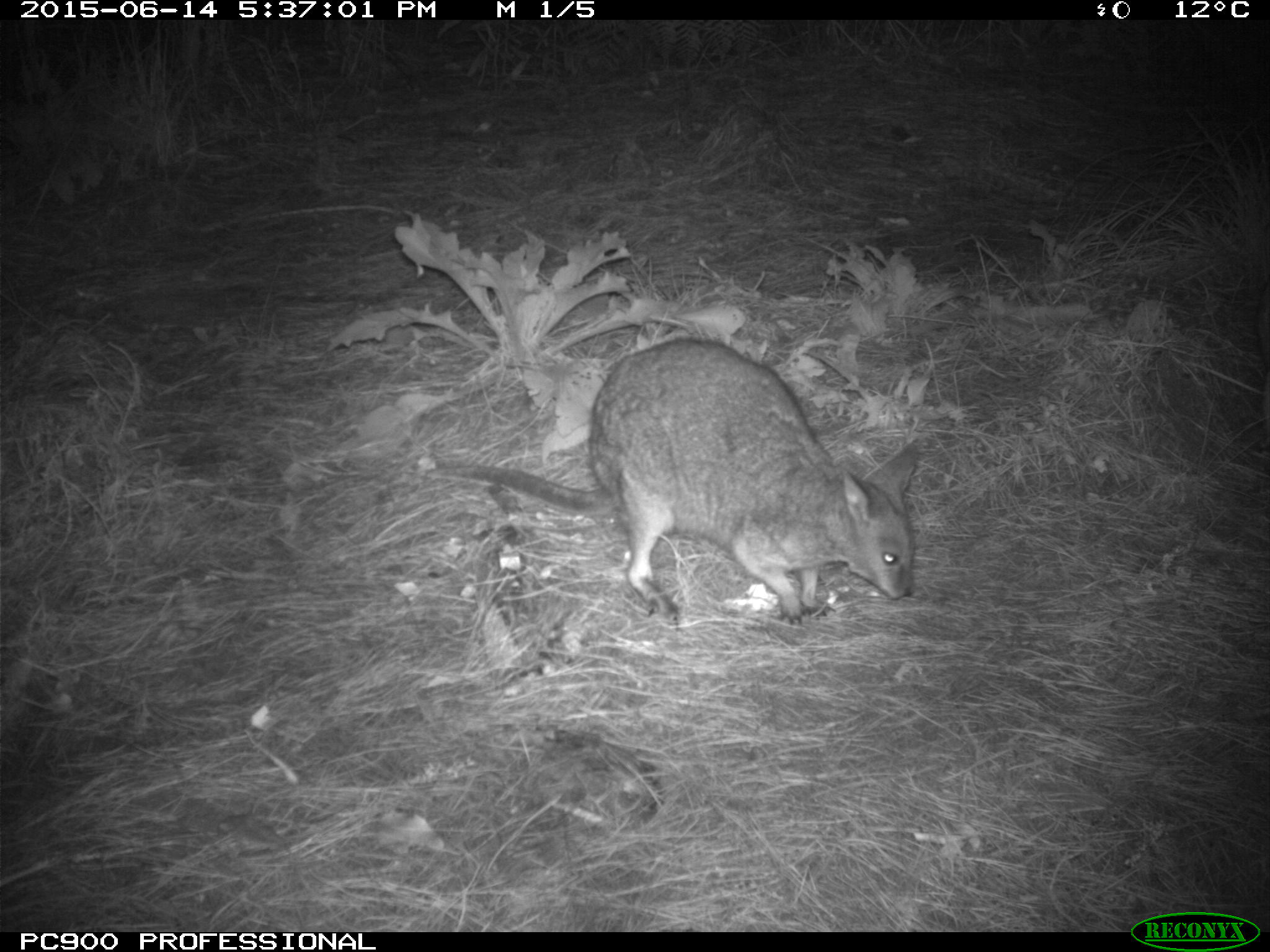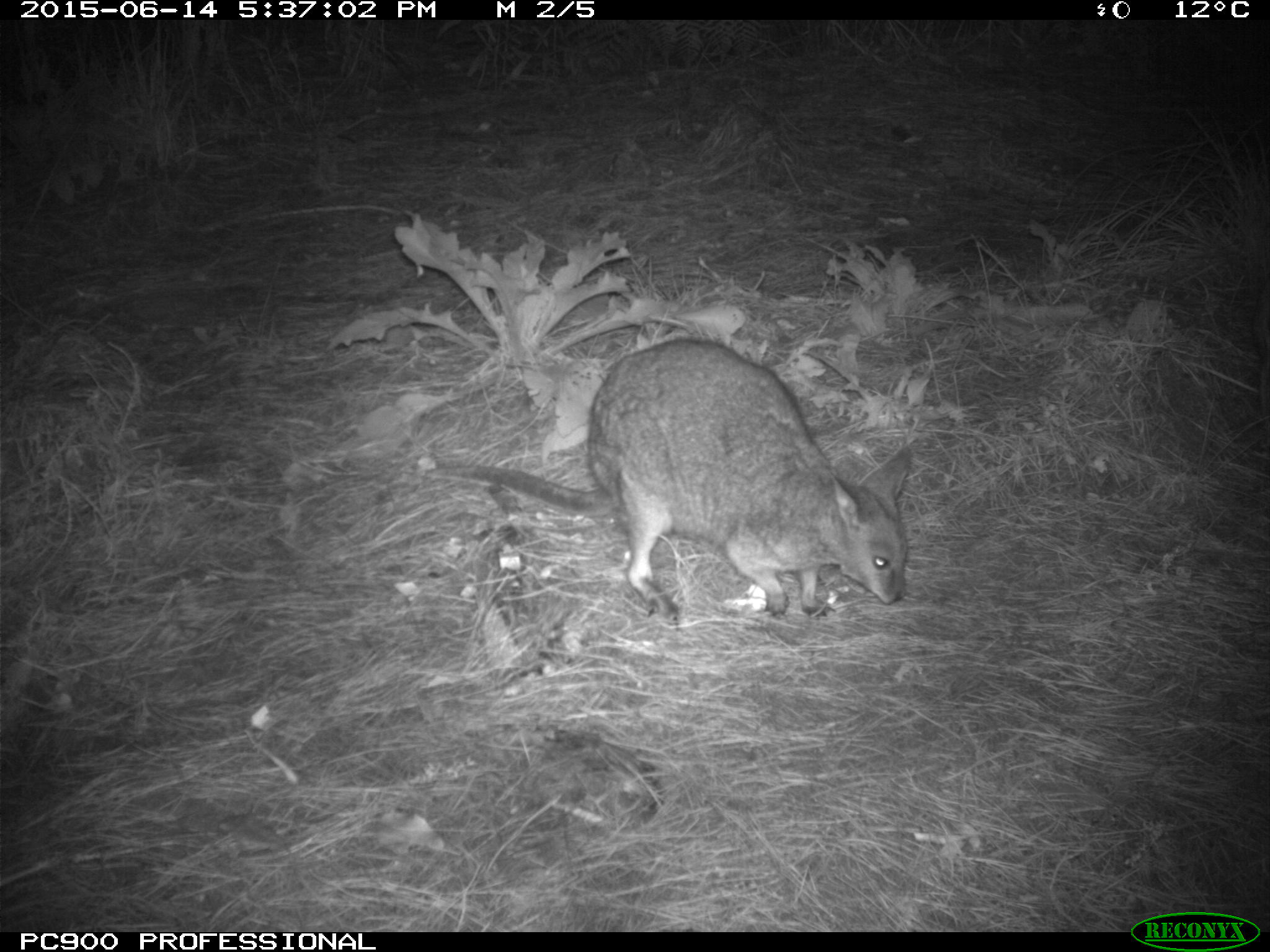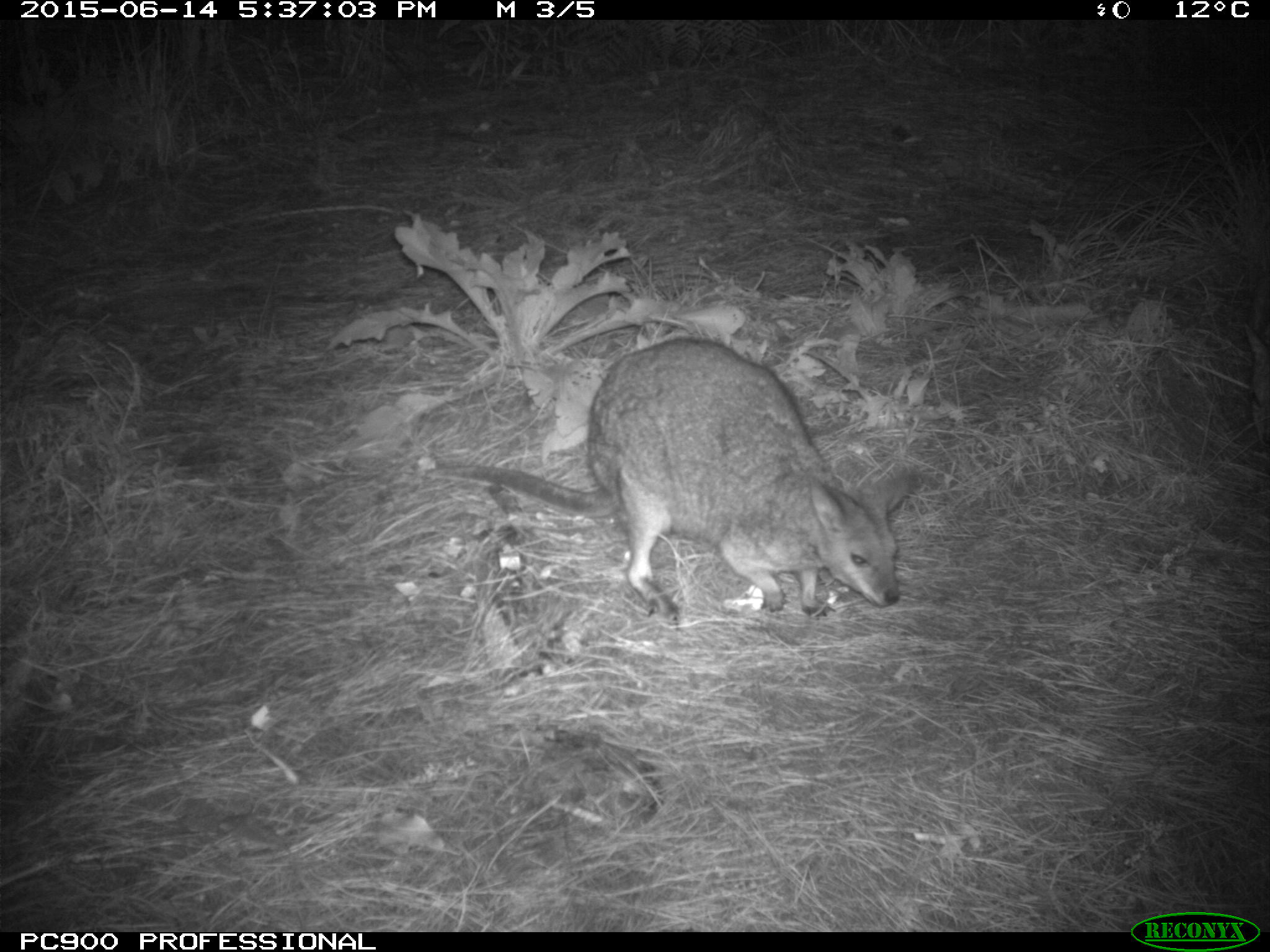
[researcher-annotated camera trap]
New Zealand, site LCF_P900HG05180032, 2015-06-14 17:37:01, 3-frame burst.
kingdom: Animalia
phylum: Chordata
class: Mammalia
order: Diprotodontia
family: Macropodidae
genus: Notamacropus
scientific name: Notamacropus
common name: wallaby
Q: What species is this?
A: Wallaby (Notamacropus).